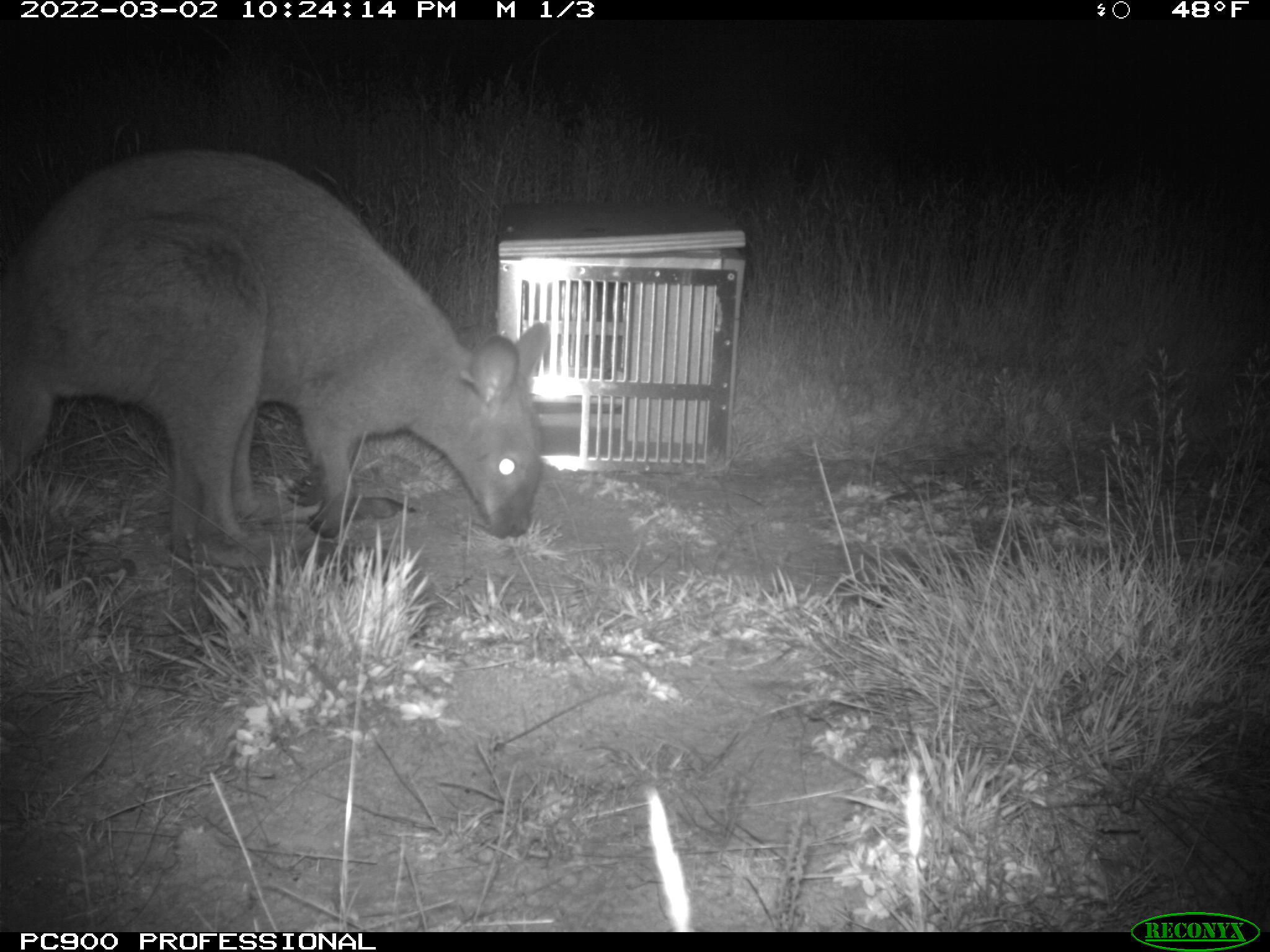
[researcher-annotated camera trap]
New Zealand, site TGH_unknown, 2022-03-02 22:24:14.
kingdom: Animalia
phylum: Chordata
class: Mammalia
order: Diprotodontia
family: Macropodidae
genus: Notamacropus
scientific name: Notamacropus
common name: wallaby